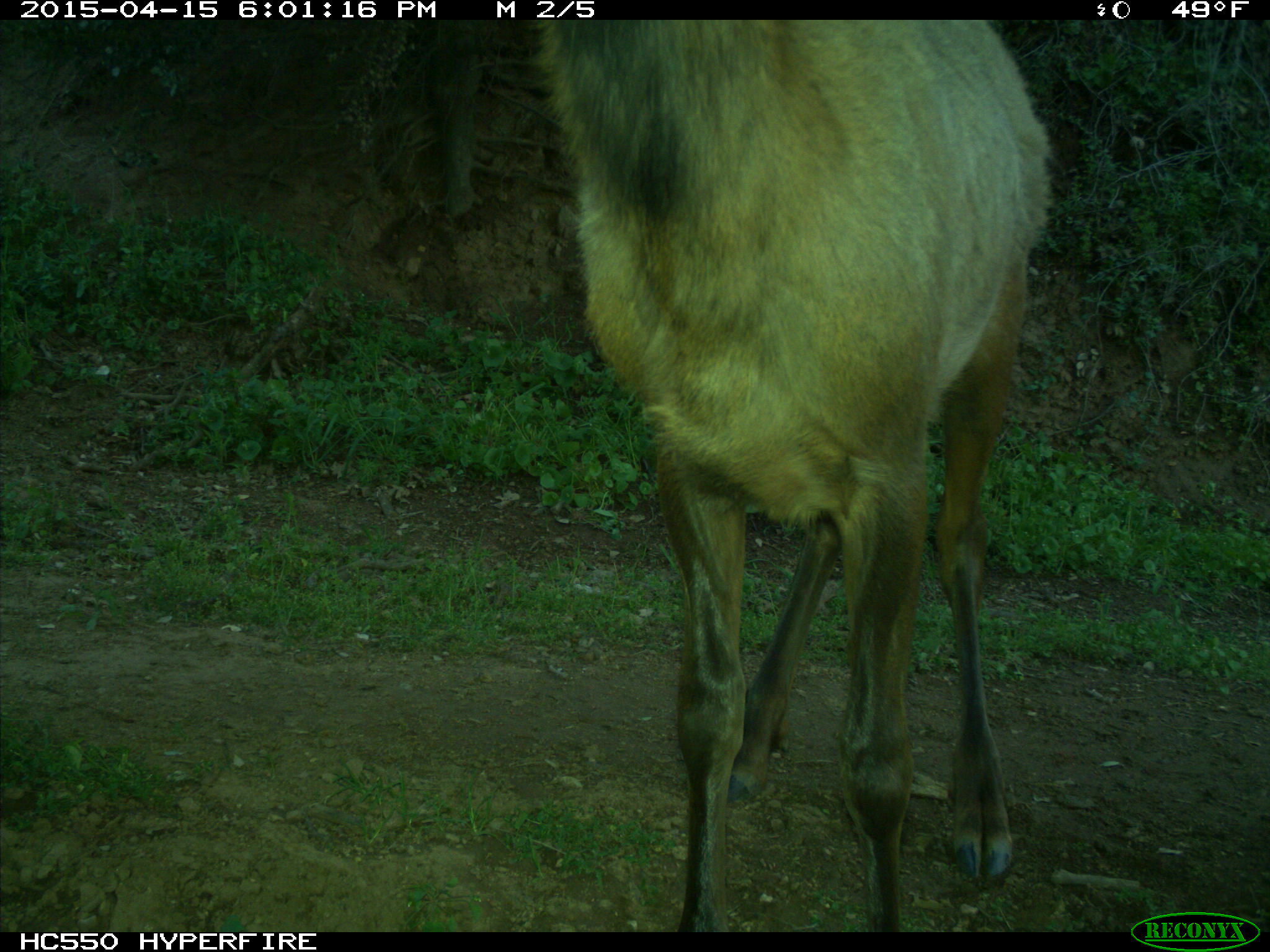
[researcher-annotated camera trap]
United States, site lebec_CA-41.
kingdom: Animalia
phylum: Chordata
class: Mammalia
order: Artiodactyla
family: Cervidae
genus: Cervus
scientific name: Cervus canadensis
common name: elk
Cervus canadensis (elk).